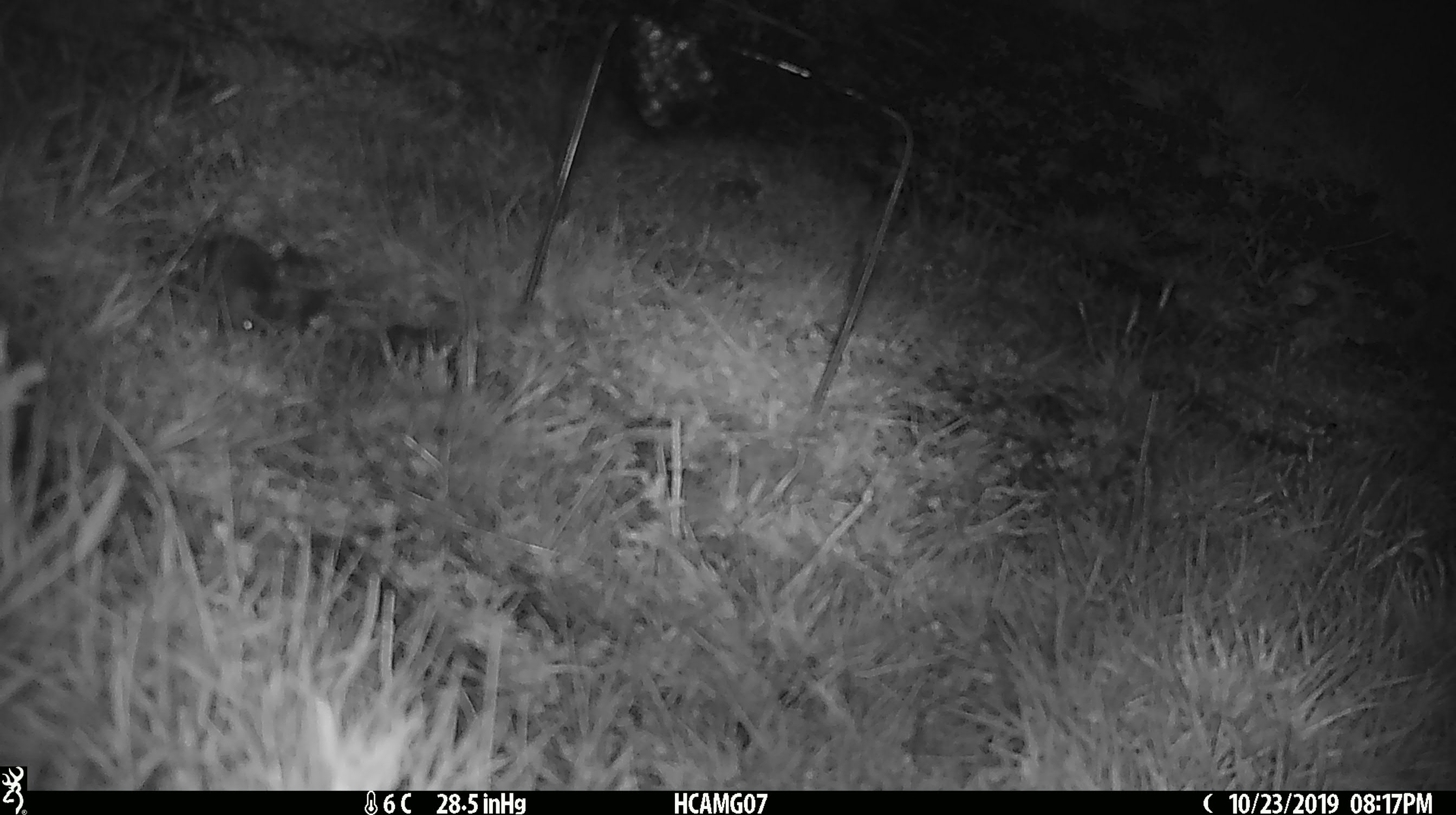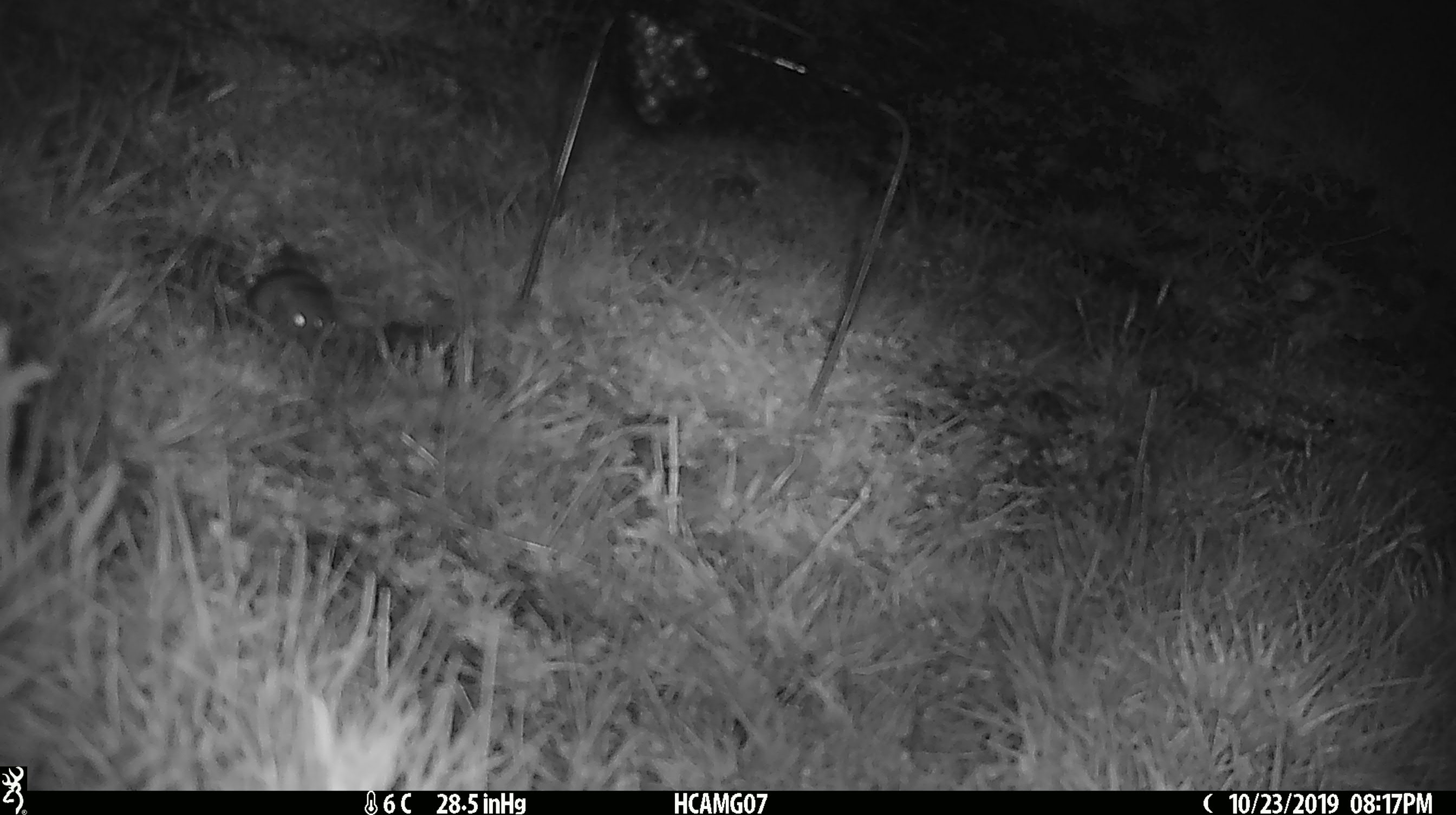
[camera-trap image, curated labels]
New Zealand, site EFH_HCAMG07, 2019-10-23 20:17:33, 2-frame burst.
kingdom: Animalia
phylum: Chordata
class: Mammalia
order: Rodentia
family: Muridae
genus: Mus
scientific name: Mus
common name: mouse